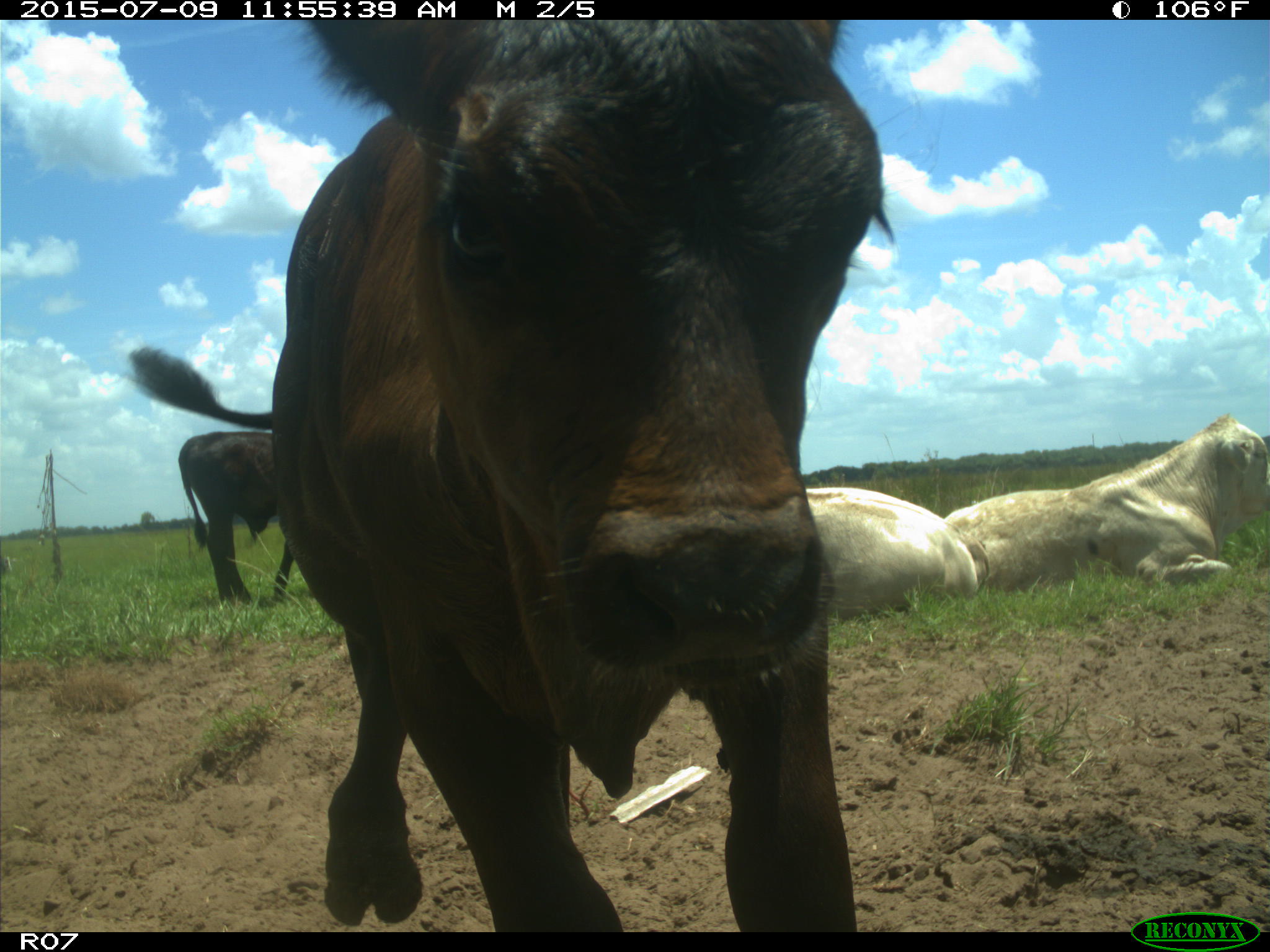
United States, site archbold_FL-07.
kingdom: Animalia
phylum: Chordata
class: Mammalia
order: Artiodactyla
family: Bovidae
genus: Bos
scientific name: Bos taurus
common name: domestic cow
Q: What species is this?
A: Bos taurus (domestic cow).